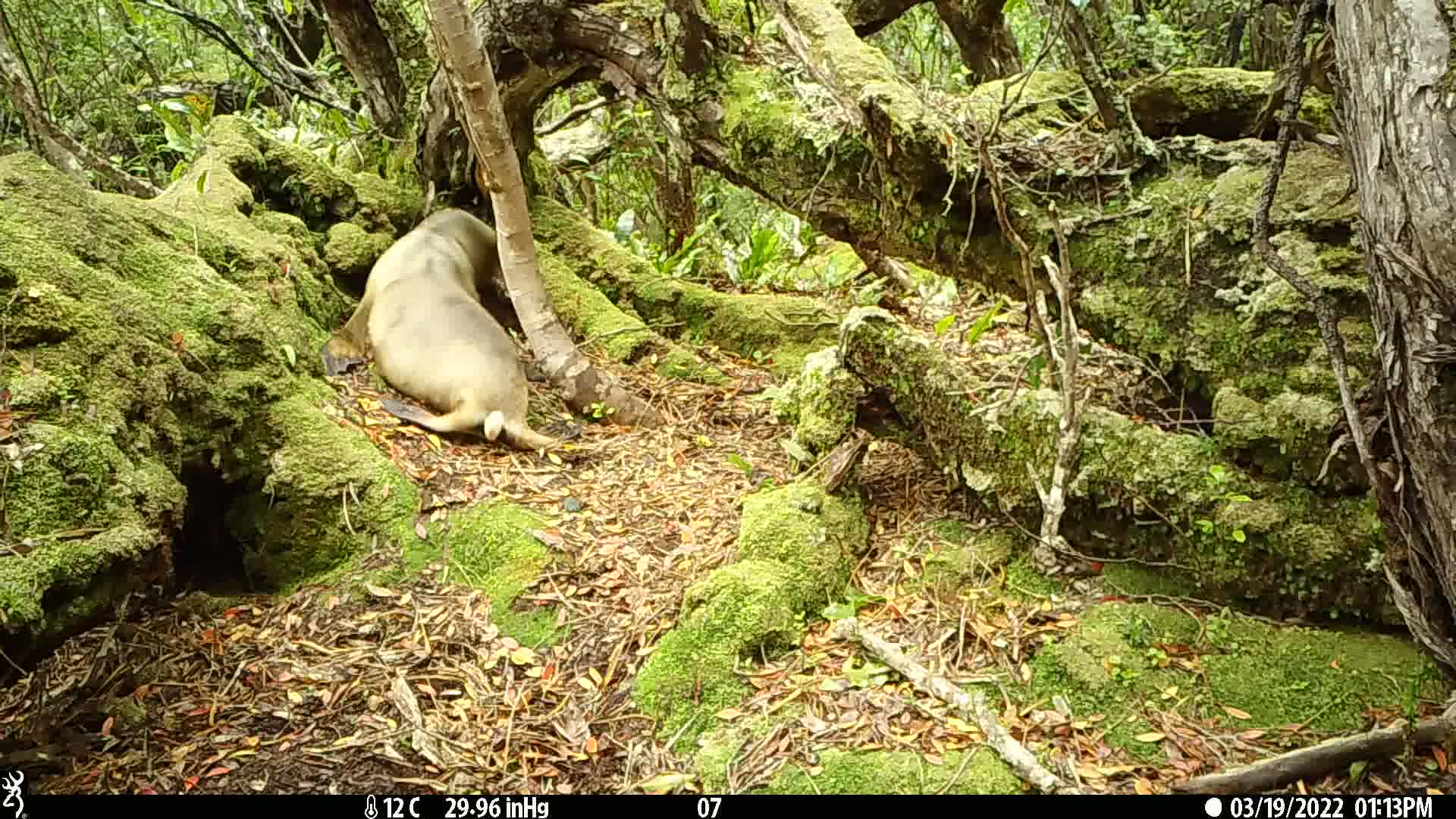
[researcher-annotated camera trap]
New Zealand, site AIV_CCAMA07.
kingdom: Animalia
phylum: Chordata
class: Mammalia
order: Carnivora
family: Otariidae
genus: Phocarctos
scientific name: Phocarctos hookeri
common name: new zealand sea lion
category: sealion